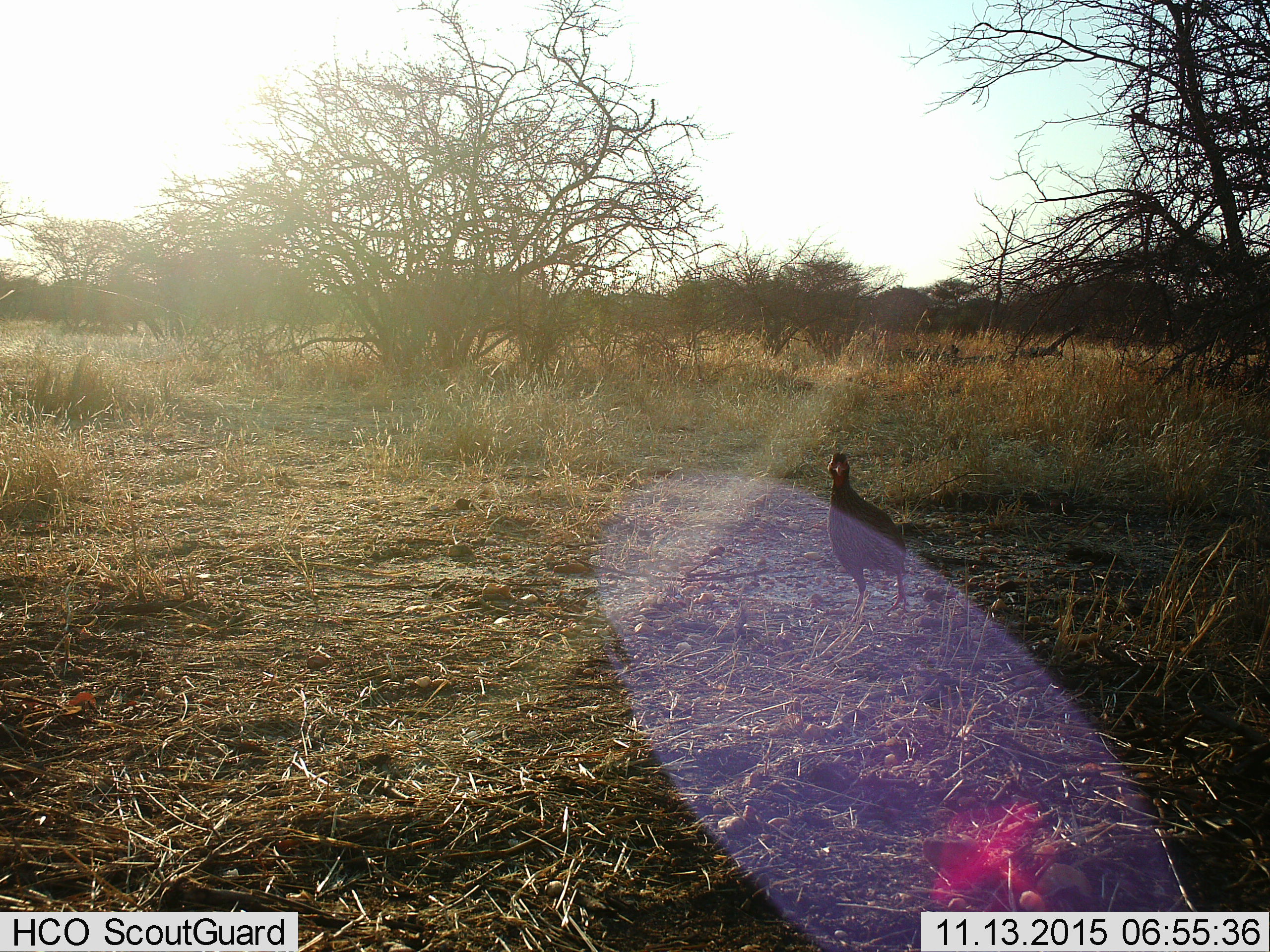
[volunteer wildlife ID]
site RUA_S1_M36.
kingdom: Animalia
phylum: Chordata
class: Aves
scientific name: Aves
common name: bird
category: birdother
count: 1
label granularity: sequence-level